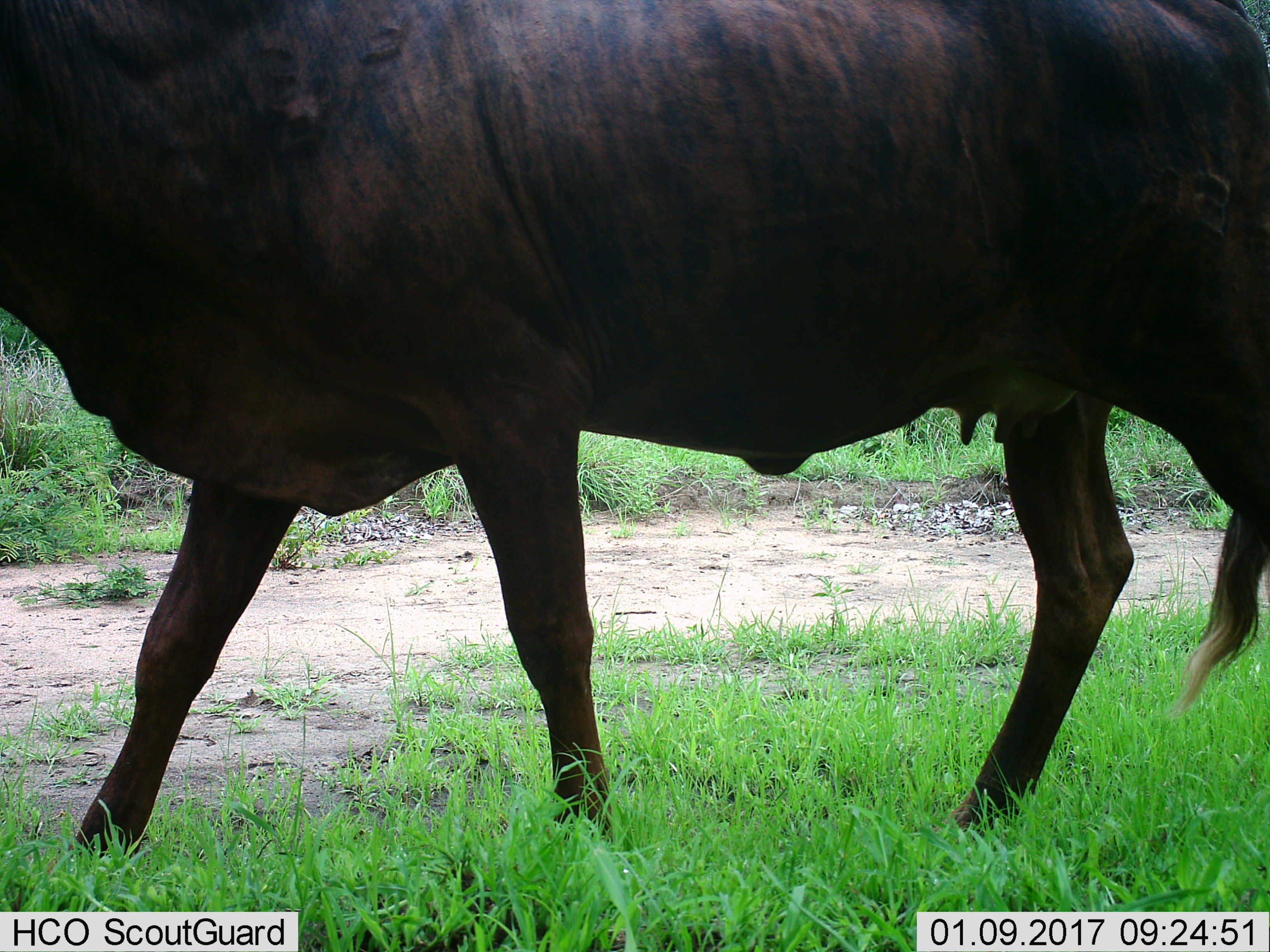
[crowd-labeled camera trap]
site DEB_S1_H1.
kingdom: Animalia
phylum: Chordata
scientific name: Vertebrata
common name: domestic animal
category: domesticanimal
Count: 1.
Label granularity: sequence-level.